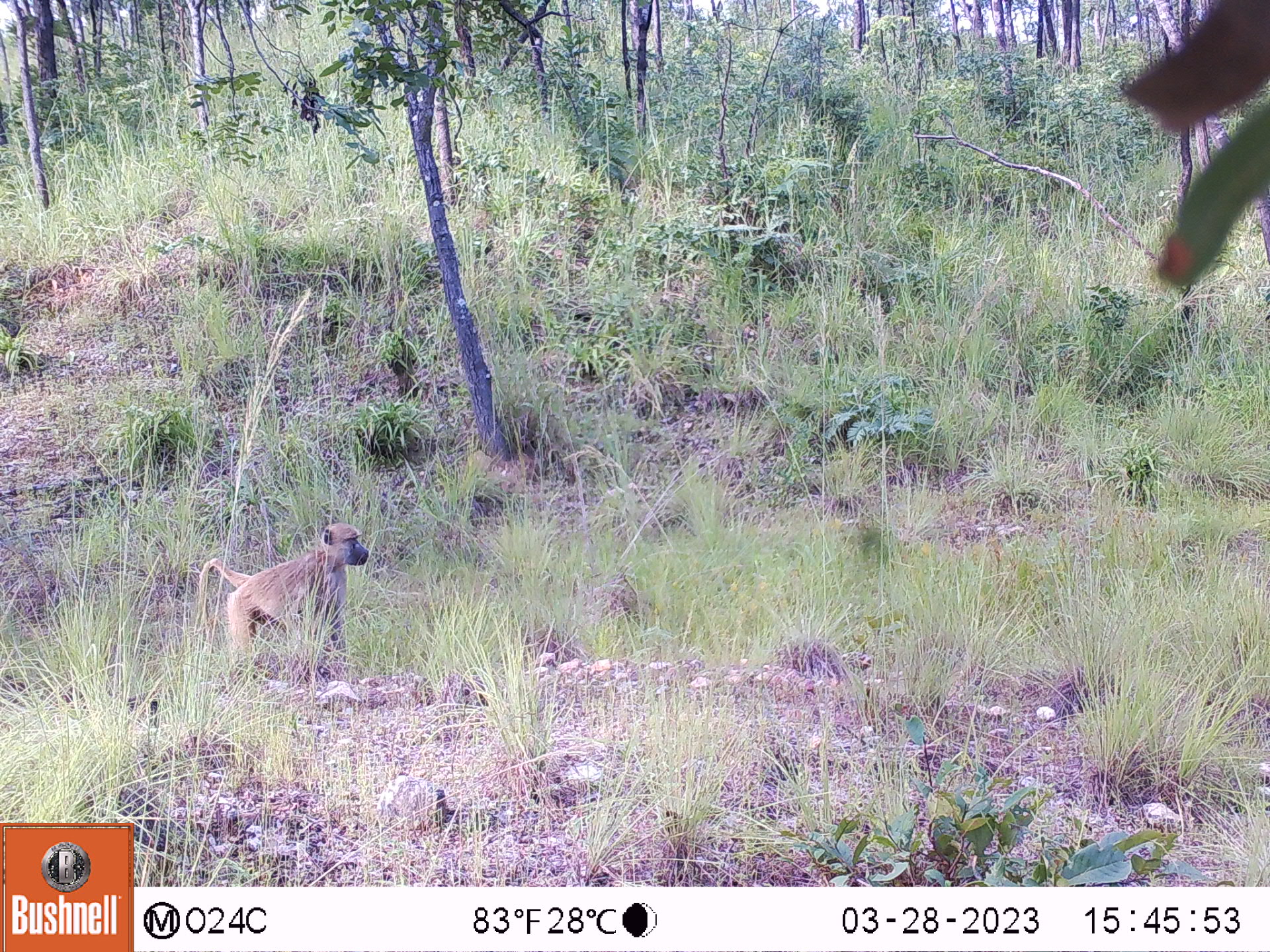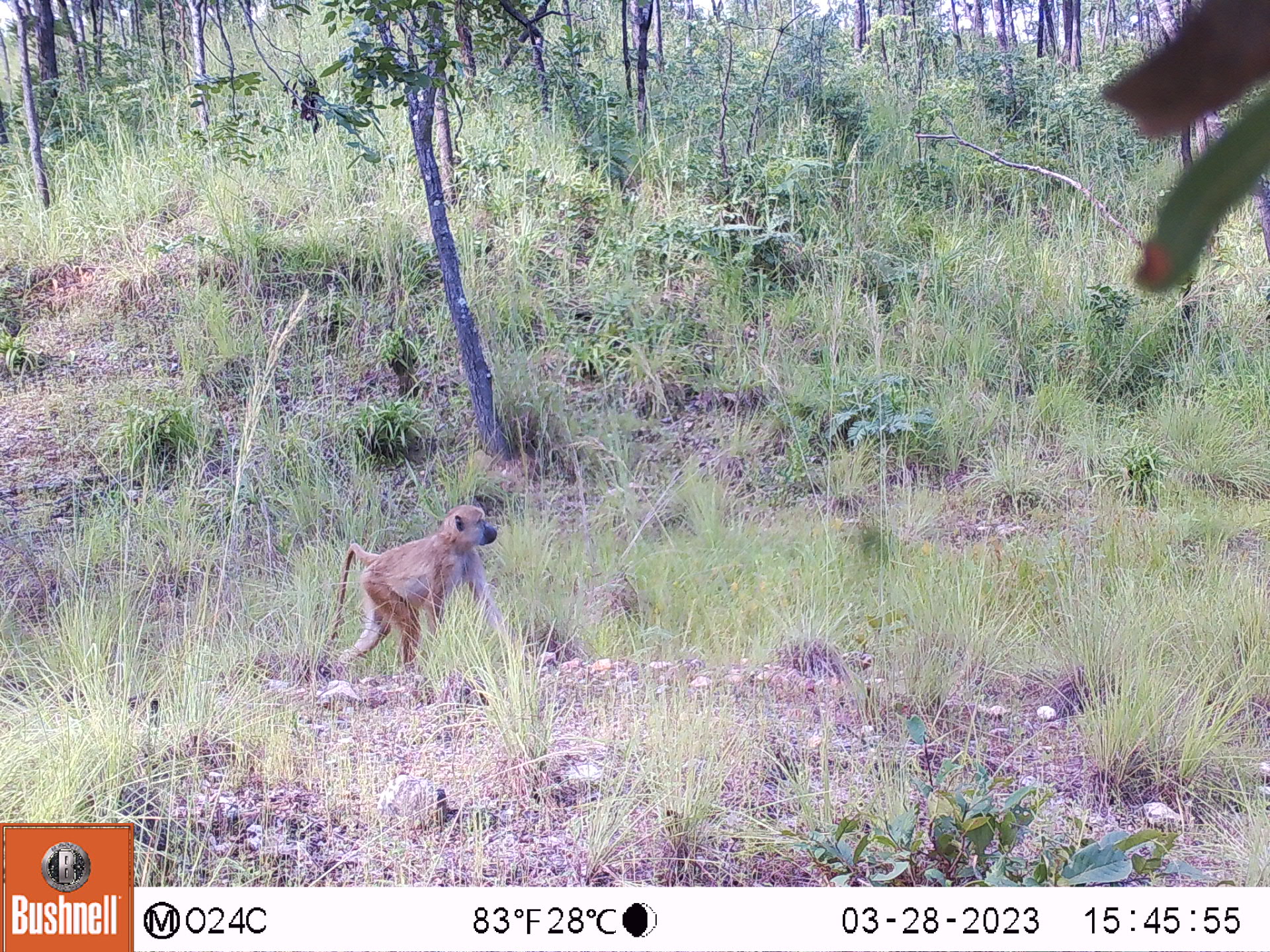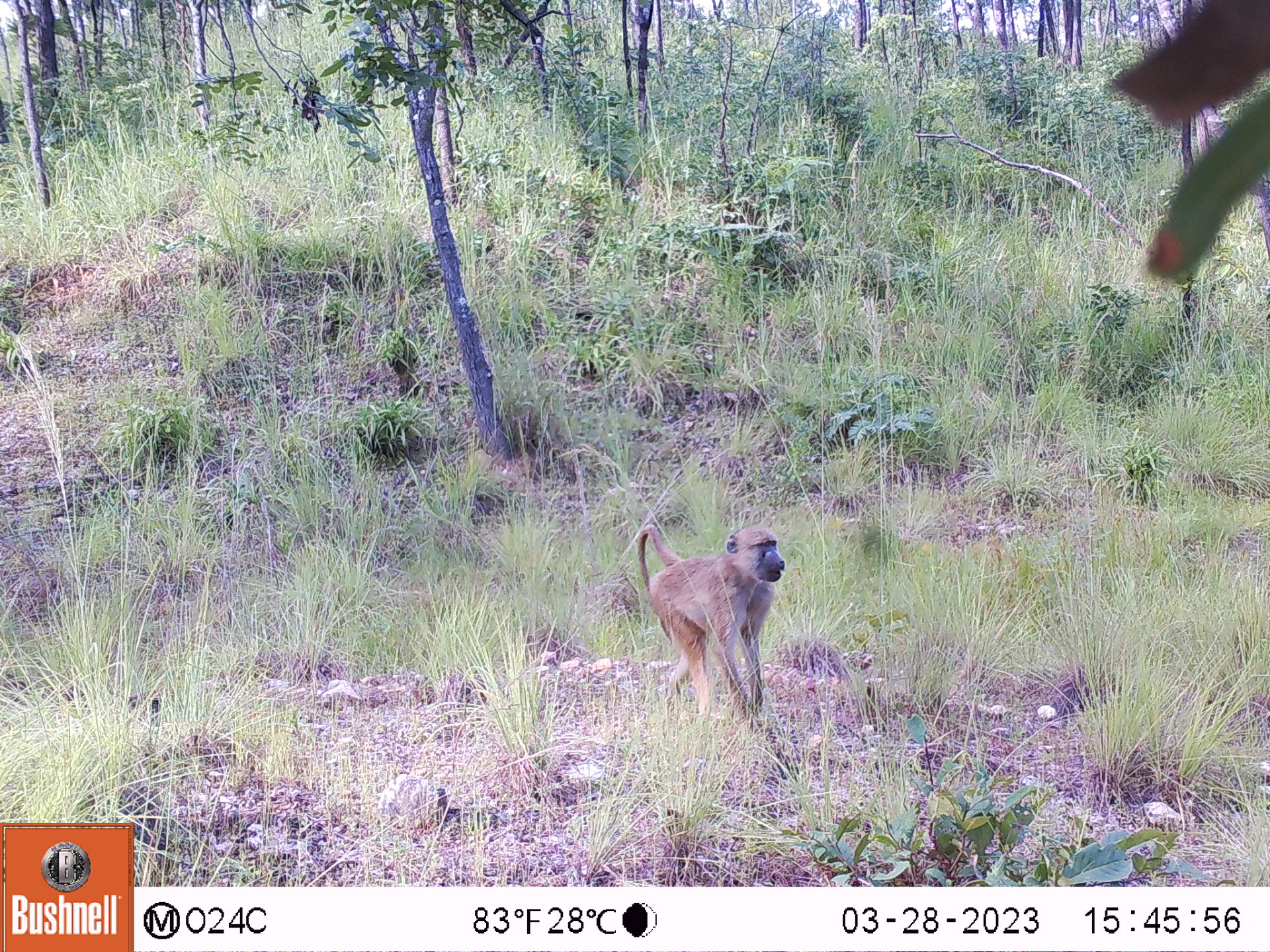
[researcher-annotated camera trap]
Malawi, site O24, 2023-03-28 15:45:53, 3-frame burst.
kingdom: Animalia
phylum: Chordata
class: Mammalia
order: Primates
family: Cercopithecidae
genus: Papio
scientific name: Papio cynocephalus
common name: yellow baboon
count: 1